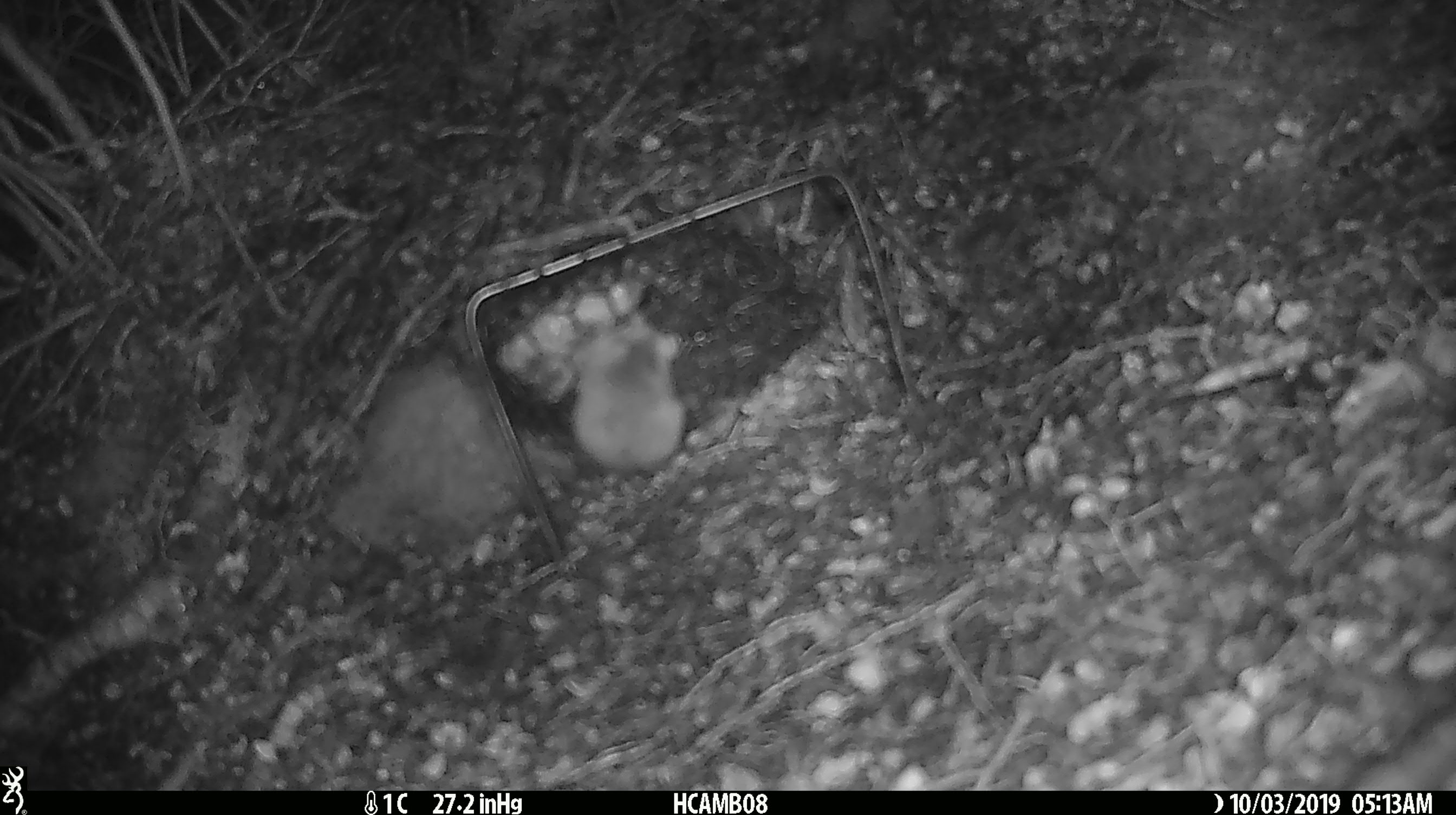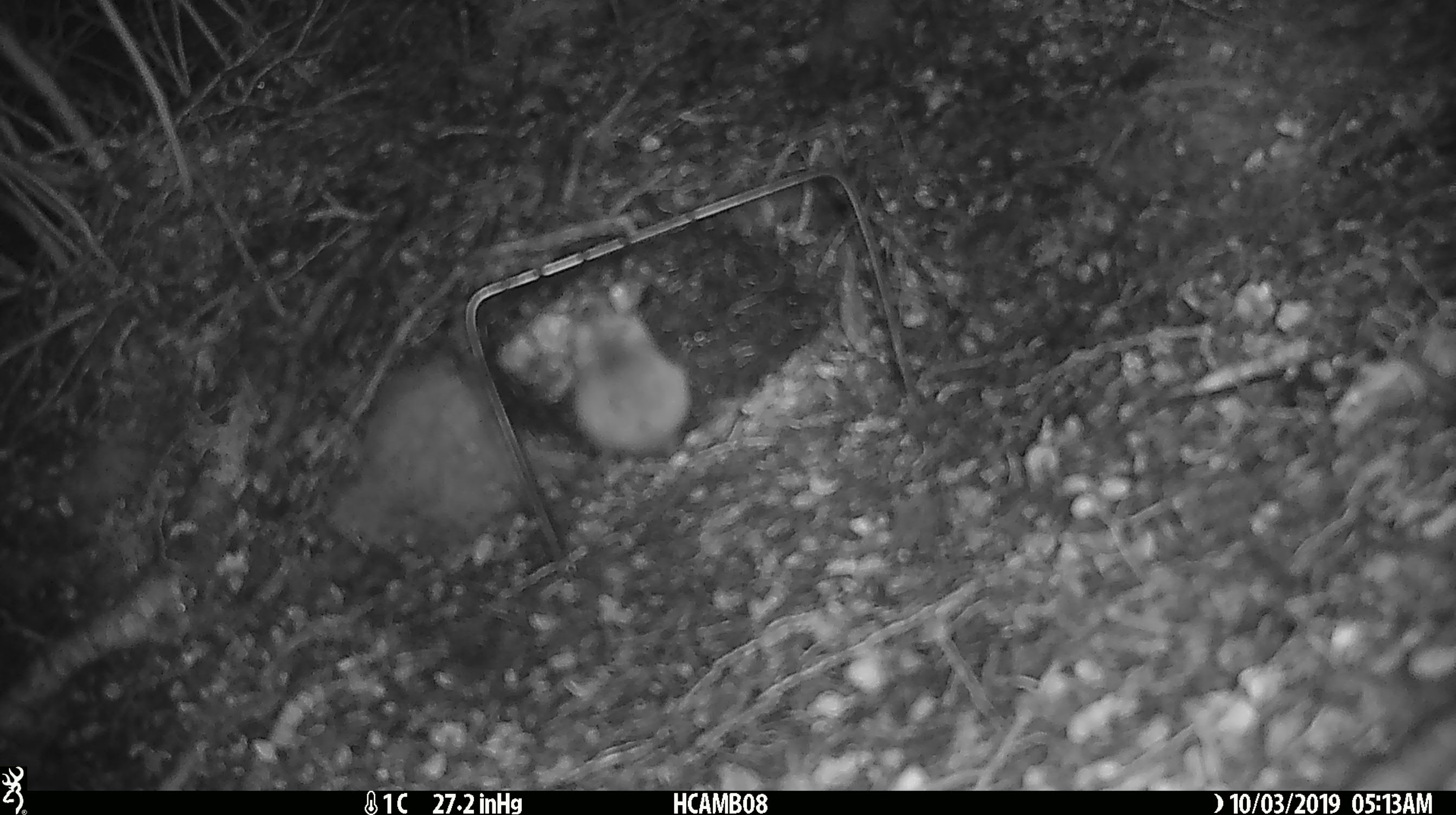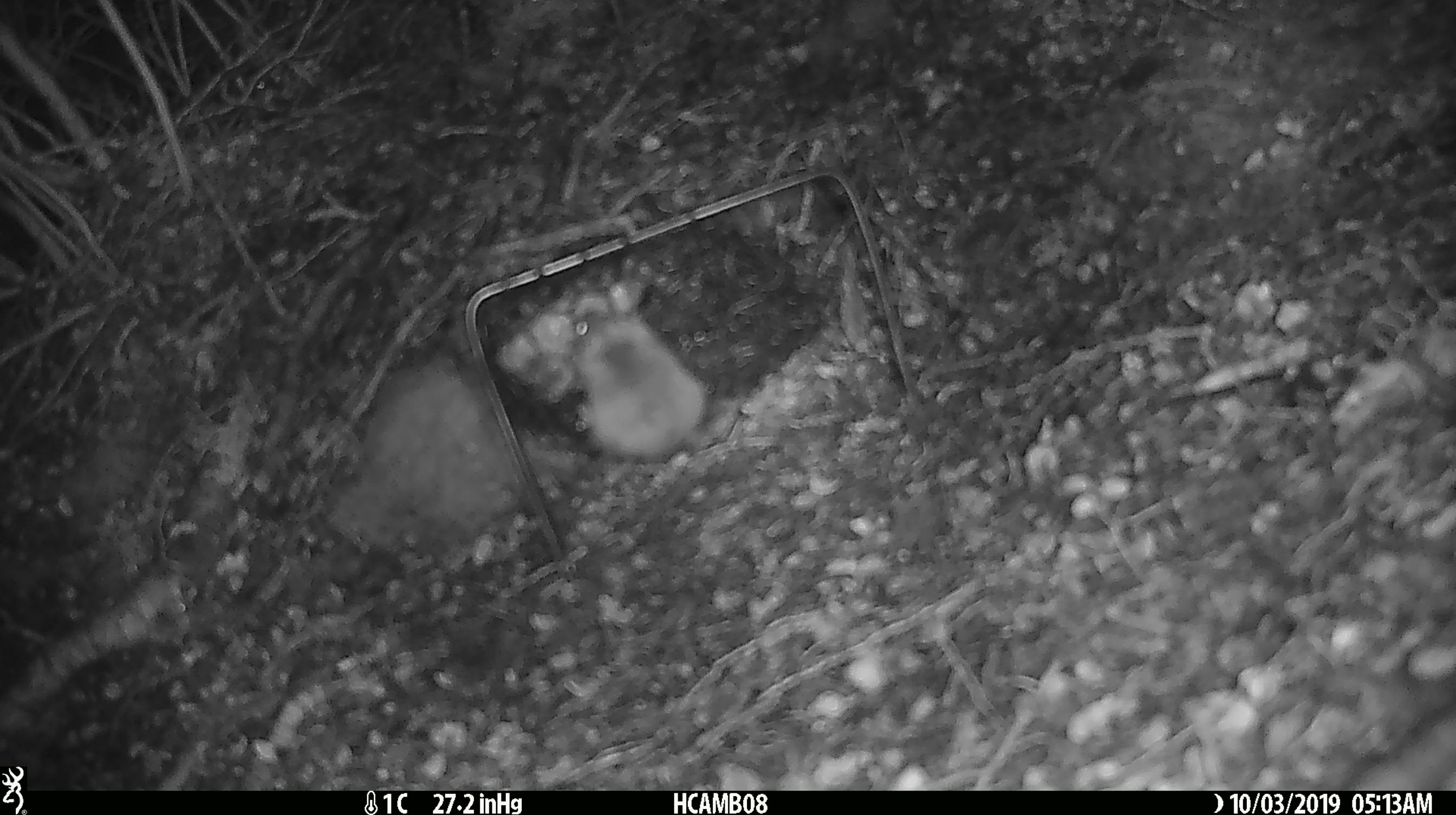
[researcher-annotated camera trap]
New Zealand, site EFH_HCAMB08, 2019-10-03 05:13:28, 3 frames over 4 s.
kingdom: Animalia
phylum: Chordata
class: Mammalia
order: Rodentia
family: Muridae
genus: Mus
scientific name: Mus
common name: mouse